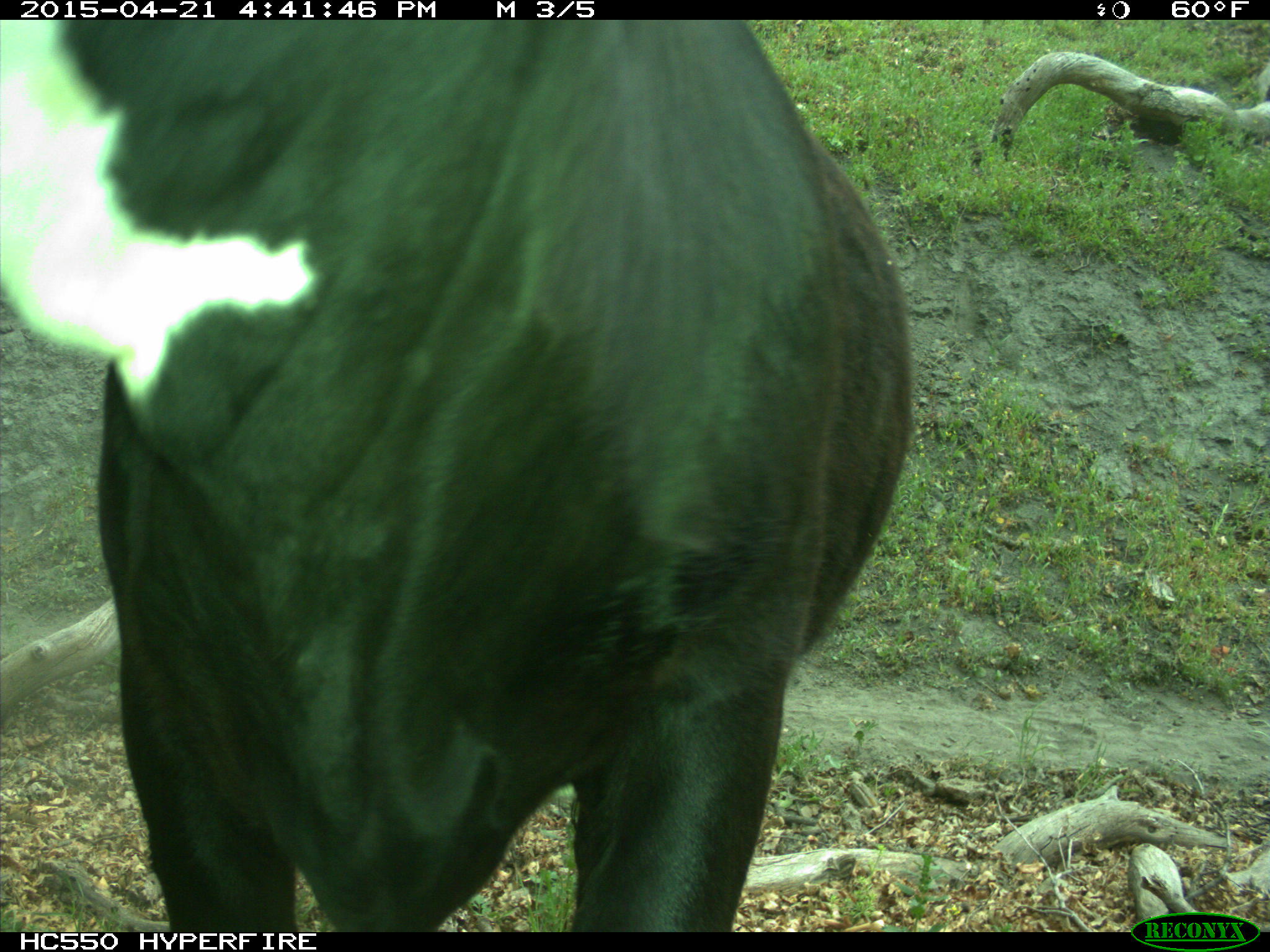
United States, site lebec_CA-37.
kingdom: Animalia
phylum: Chordata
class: Mammalia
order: Artiodactyla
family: Bovidae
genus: Bos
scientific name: Bos taurus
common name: domestic cow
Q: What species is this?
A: Bos taurus (domestic cow).